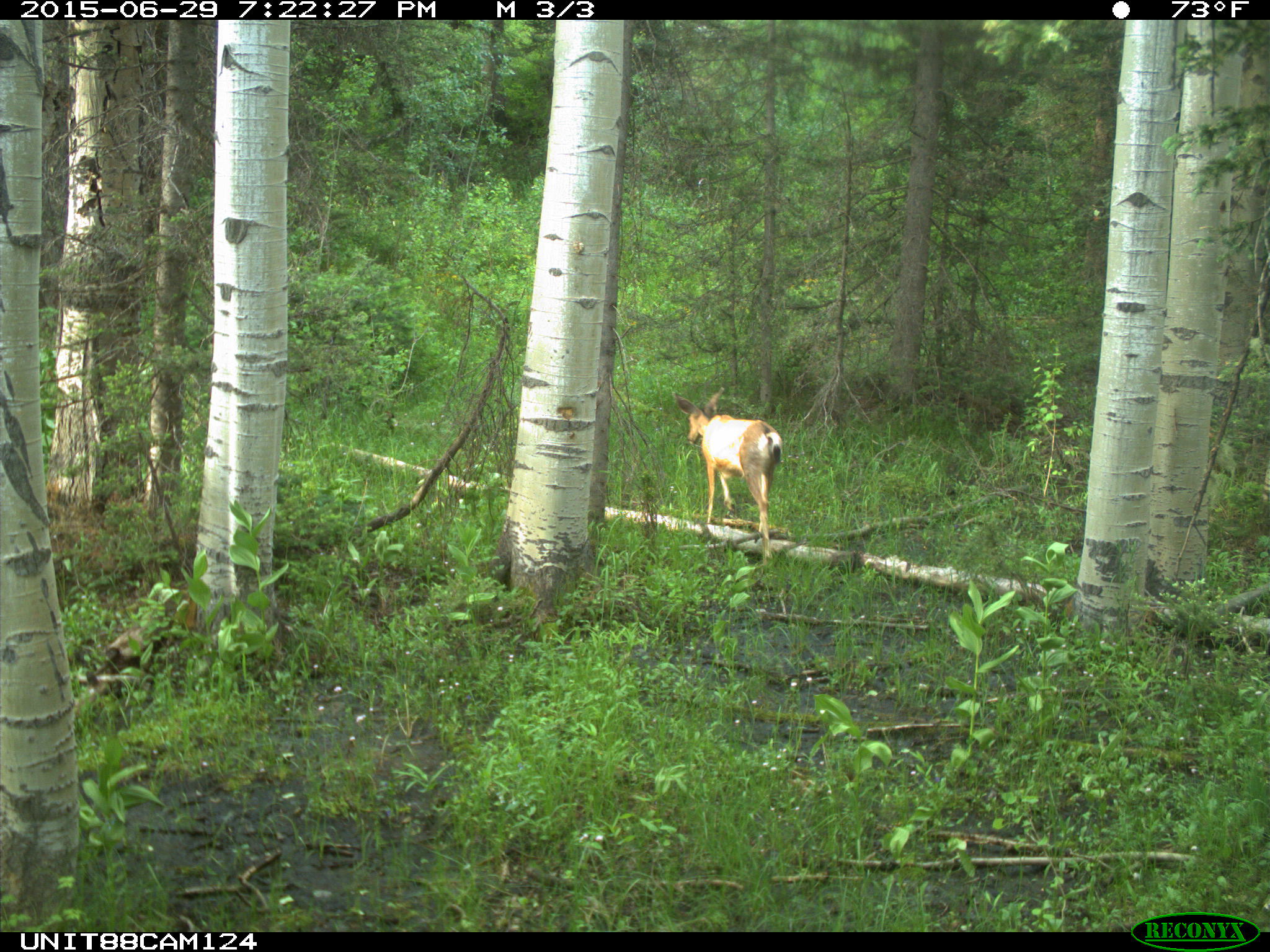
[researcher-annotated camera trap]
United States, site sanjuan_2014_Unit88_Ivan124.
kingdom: Animalia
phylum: Chordata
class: Mammalia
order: Artiodactyla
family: Cervidae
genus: Odocoileus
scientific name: Odocoileus hemionus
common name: mule deer